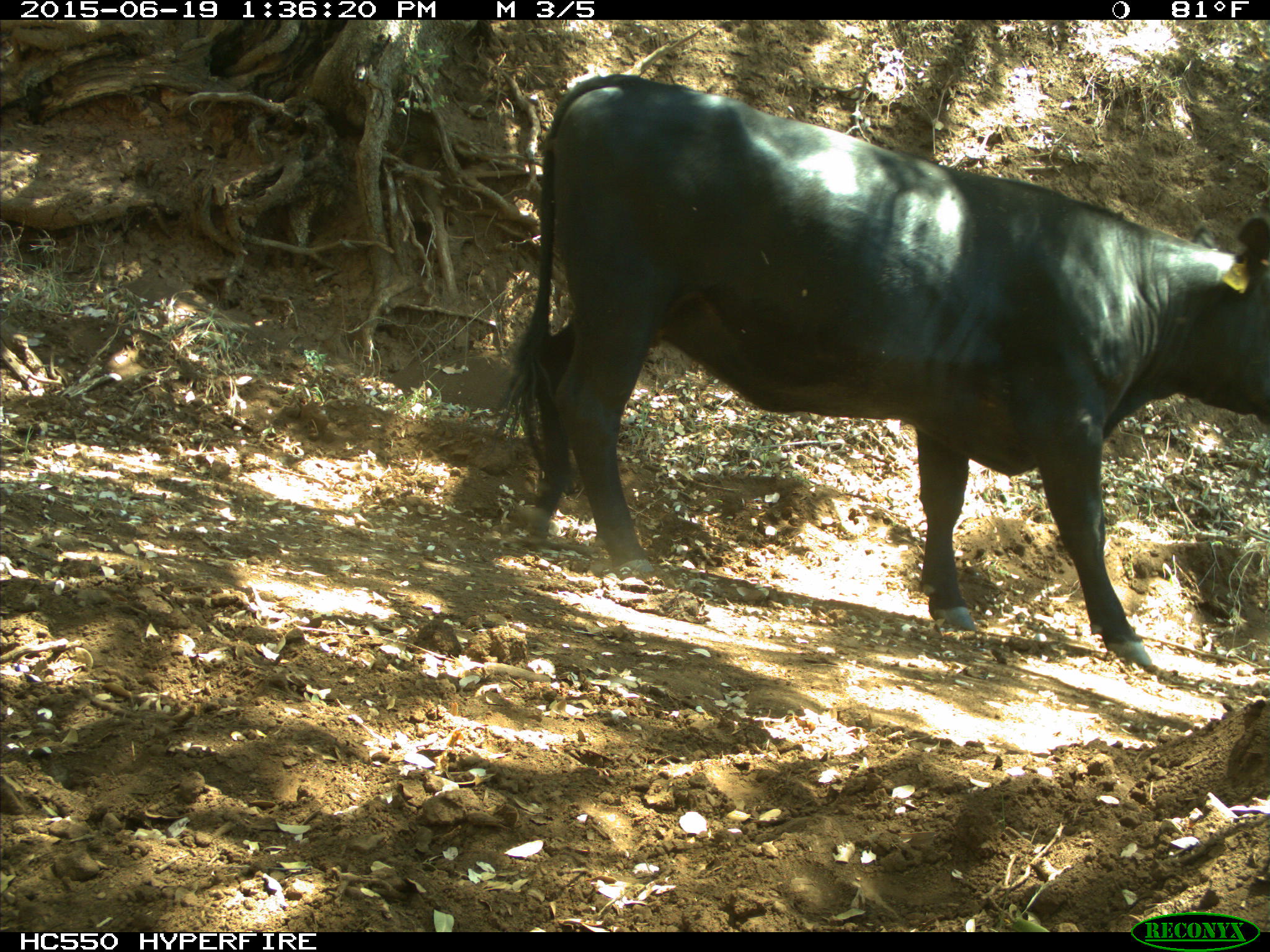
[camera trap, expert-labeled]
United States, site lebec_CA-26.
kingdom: Animalia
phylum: Chordata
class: Mammalia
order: Artiodactyla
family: Bovidae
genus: Bos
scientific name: Bos taurus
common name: domestic cow